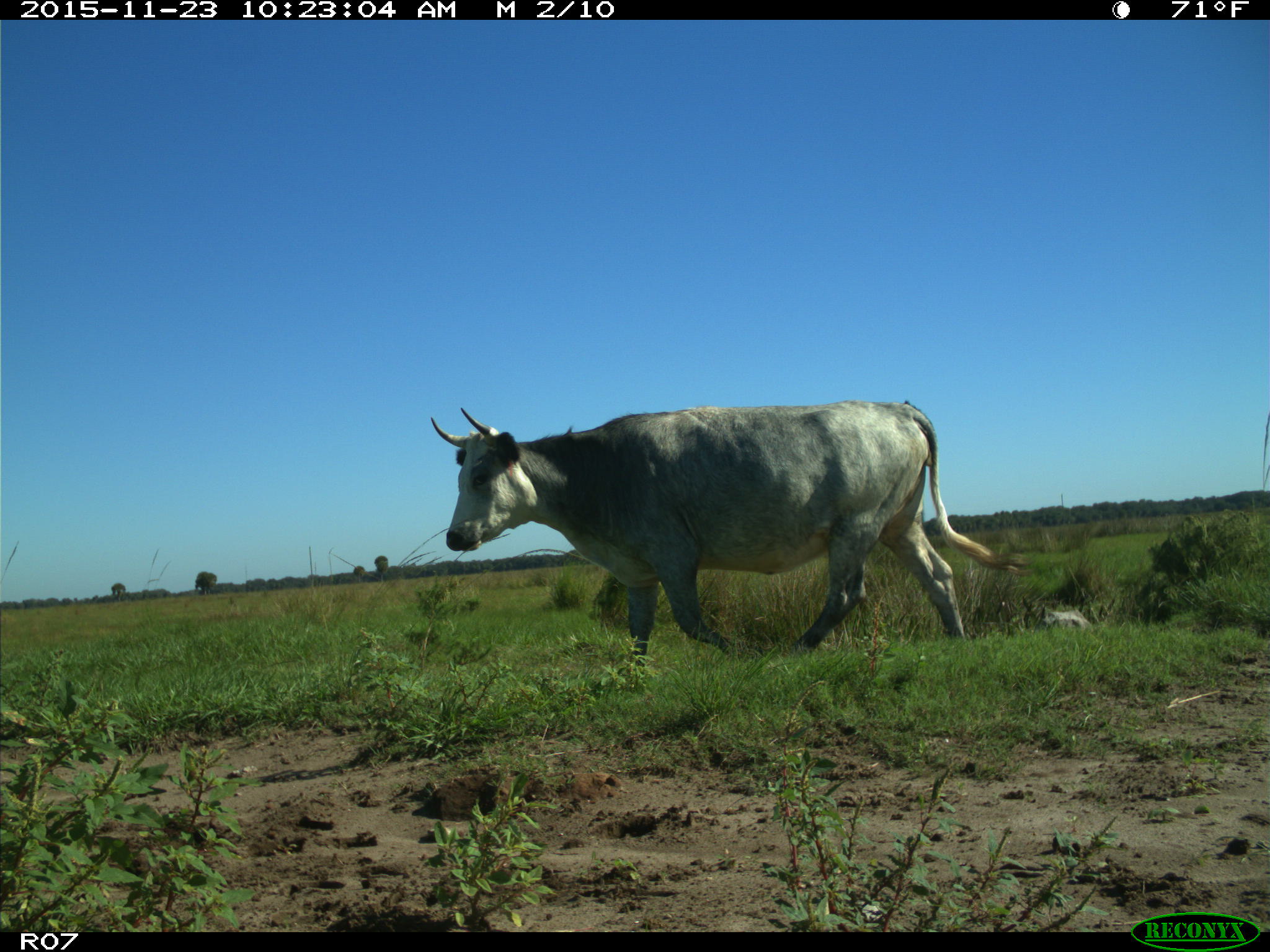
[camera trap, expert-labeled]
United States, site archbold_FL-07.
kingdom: Animalia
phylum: Chordata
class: Mammalia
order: Artiodactyla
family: Bovidae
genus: Bos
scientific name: Bos taurus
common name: domestic cow